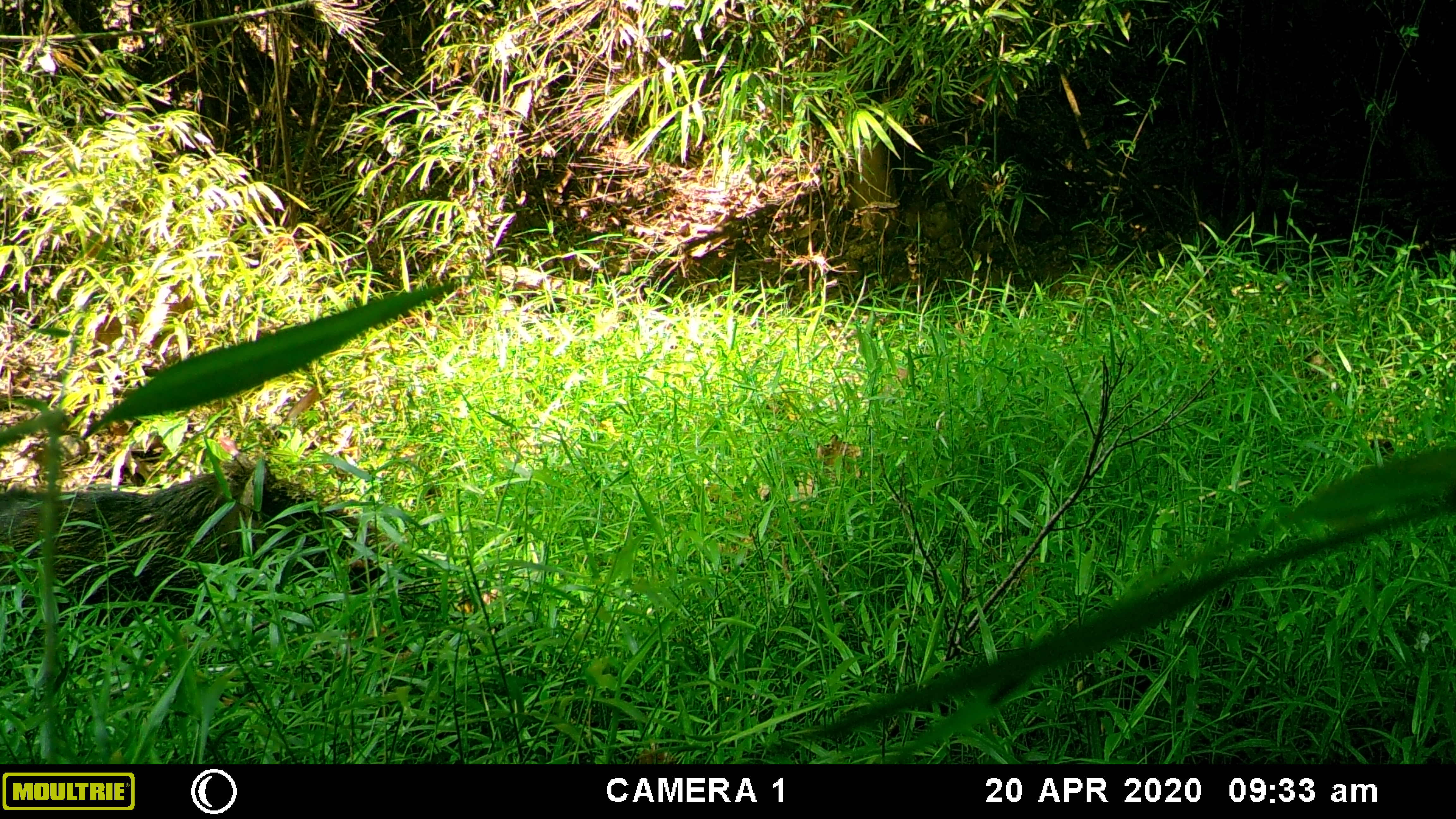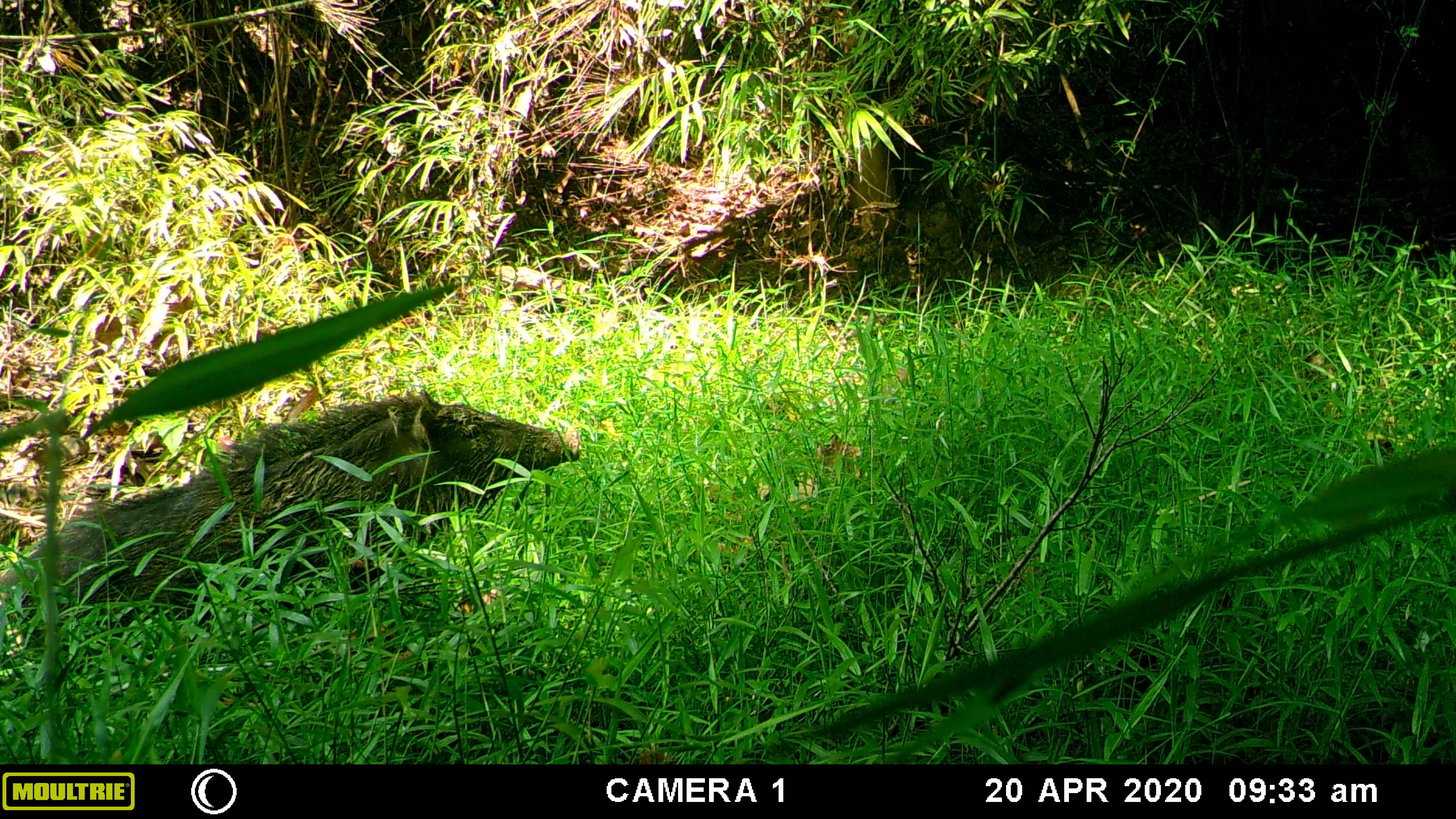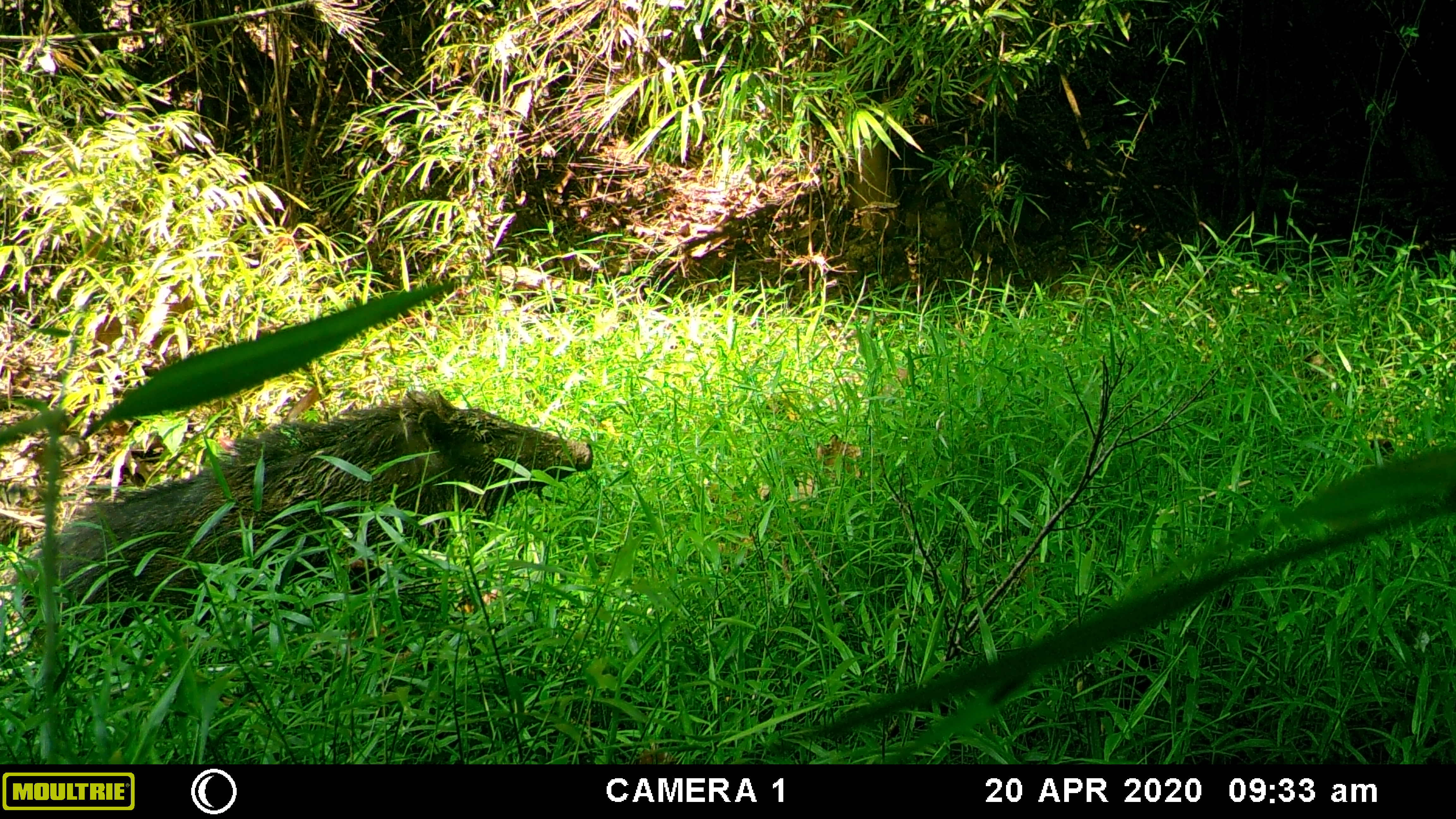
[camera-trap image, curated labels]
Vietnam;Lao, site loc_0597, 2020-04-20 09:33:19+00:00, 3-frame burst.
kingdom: Animalia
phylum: Chordata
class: Mammalia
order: Artiodactyla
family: Suidae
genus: Sus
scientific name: Sus scrofa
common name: eurasian wild pig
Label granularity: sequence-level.